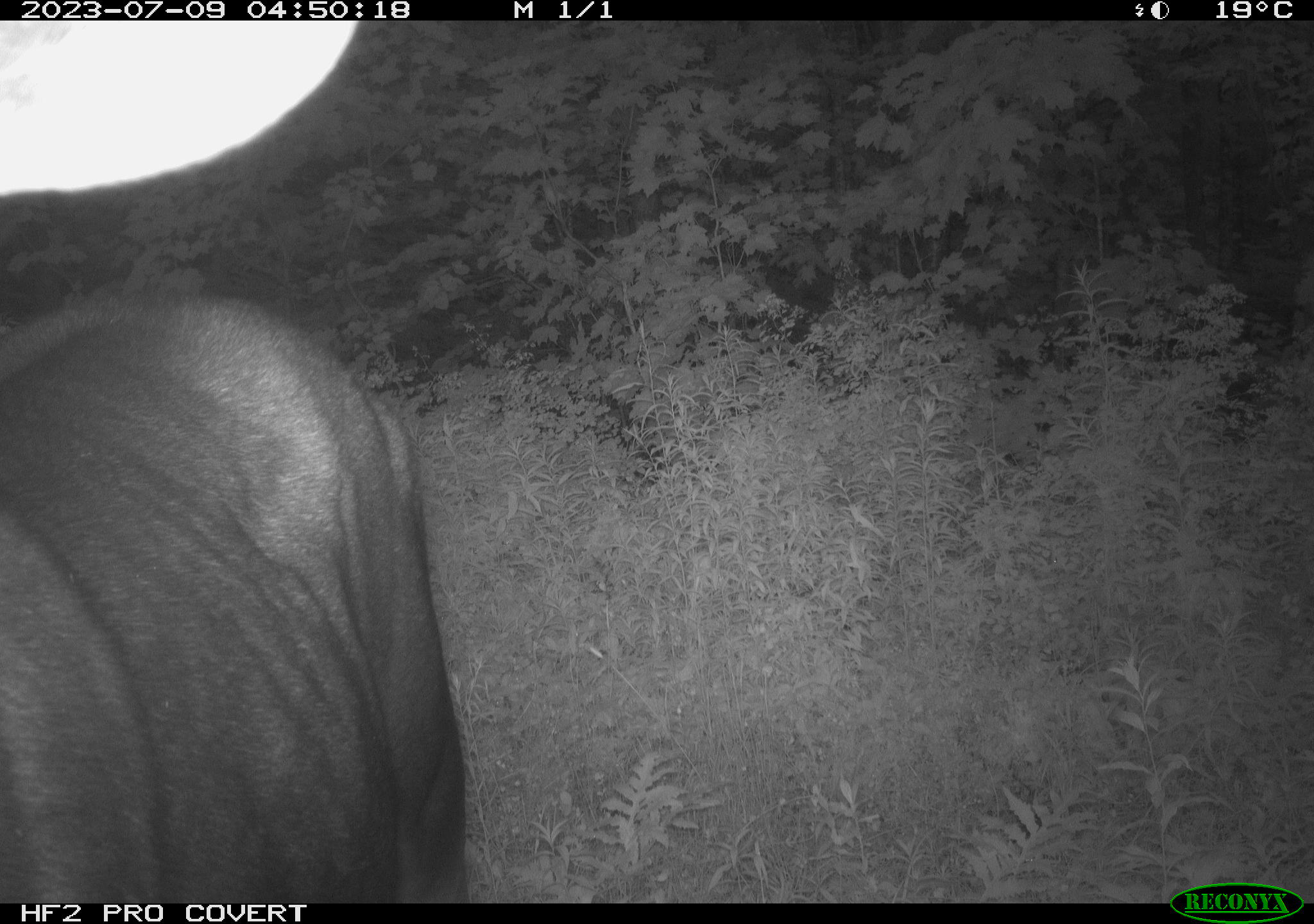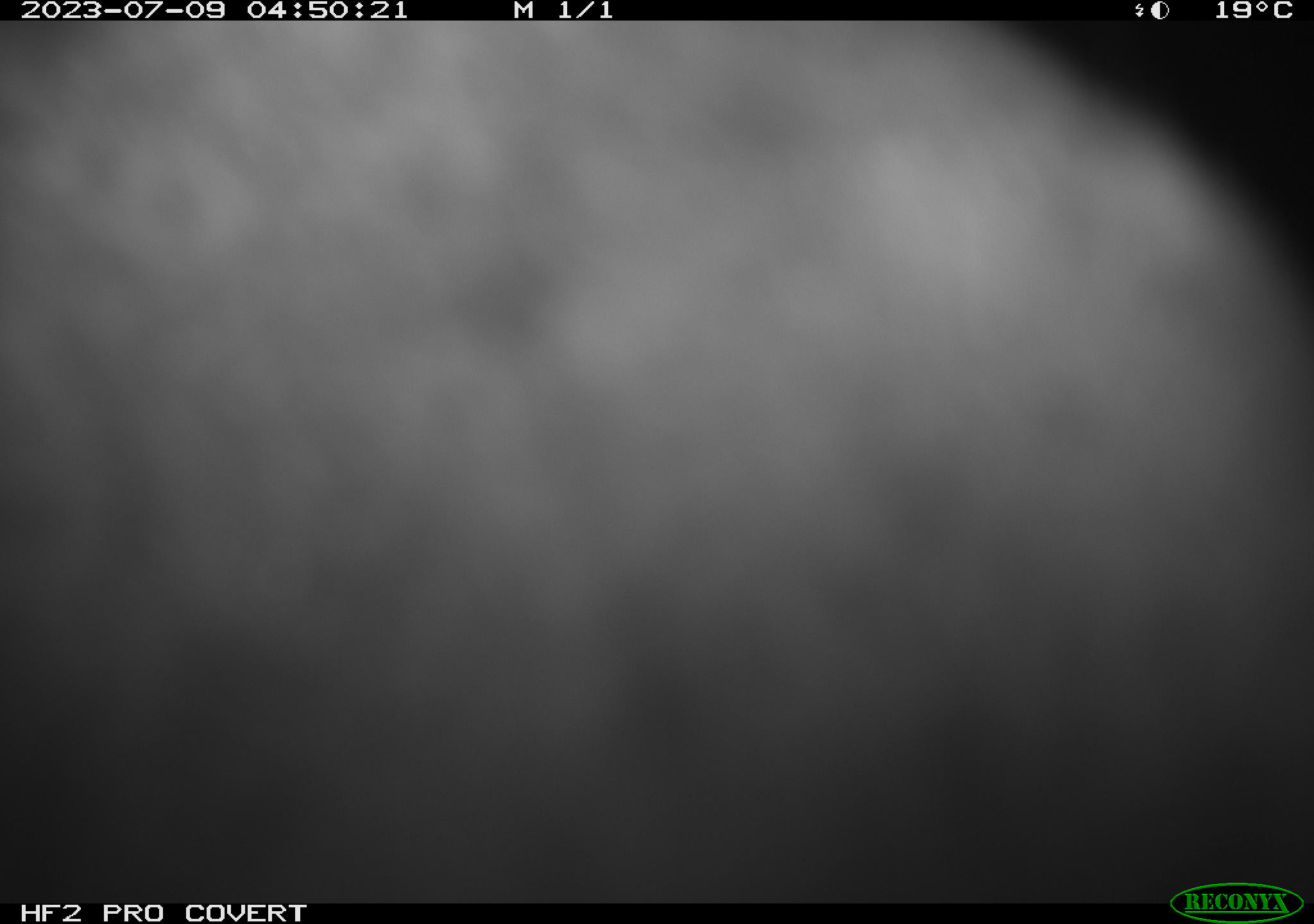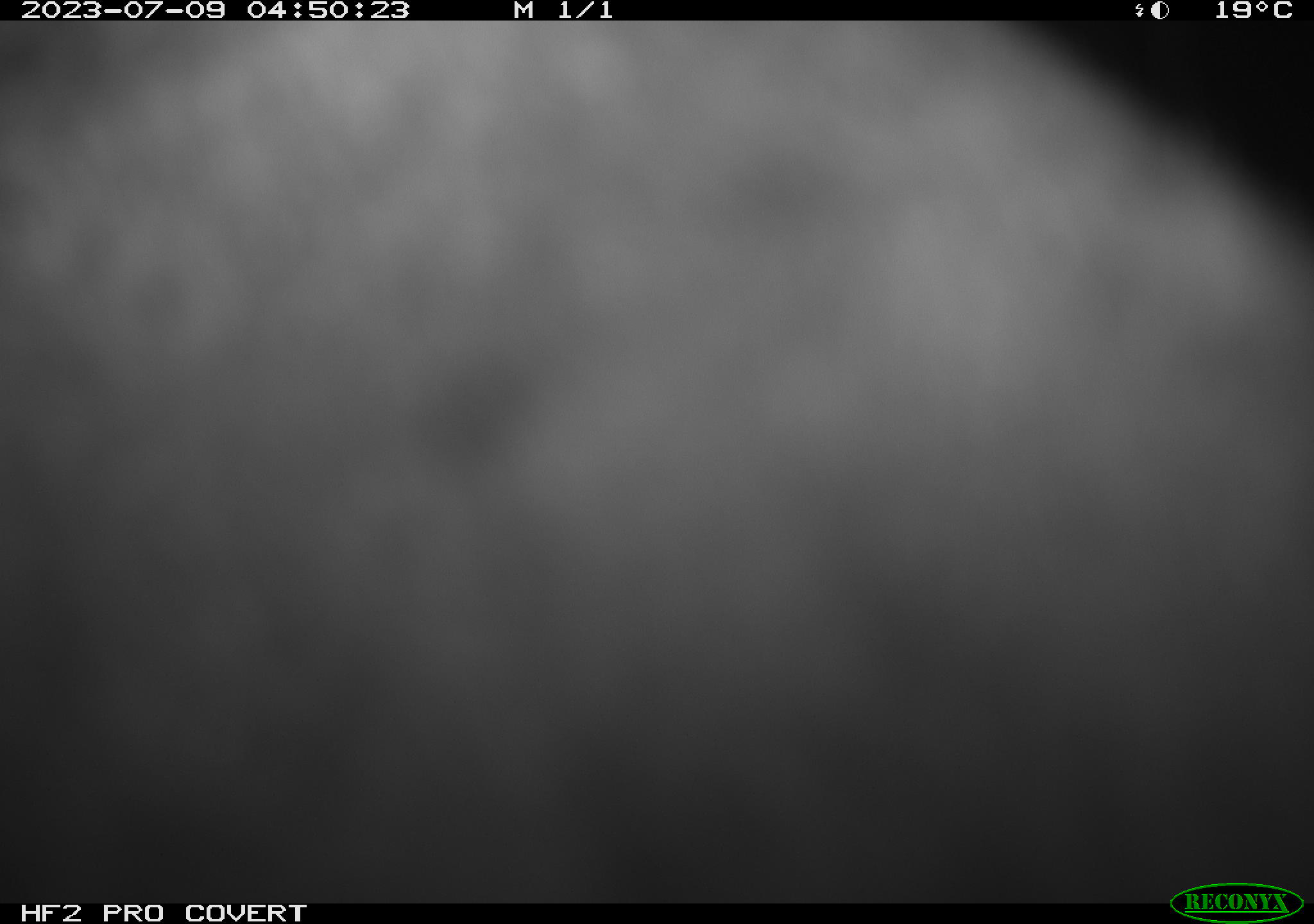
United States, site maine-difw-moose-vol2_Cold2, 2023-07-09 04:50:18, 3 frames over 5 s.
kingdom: Animalia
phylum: Chordata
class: Mammalia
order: Artiodactyla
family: Cervidae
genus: Alces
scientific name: Alces alces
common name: moose